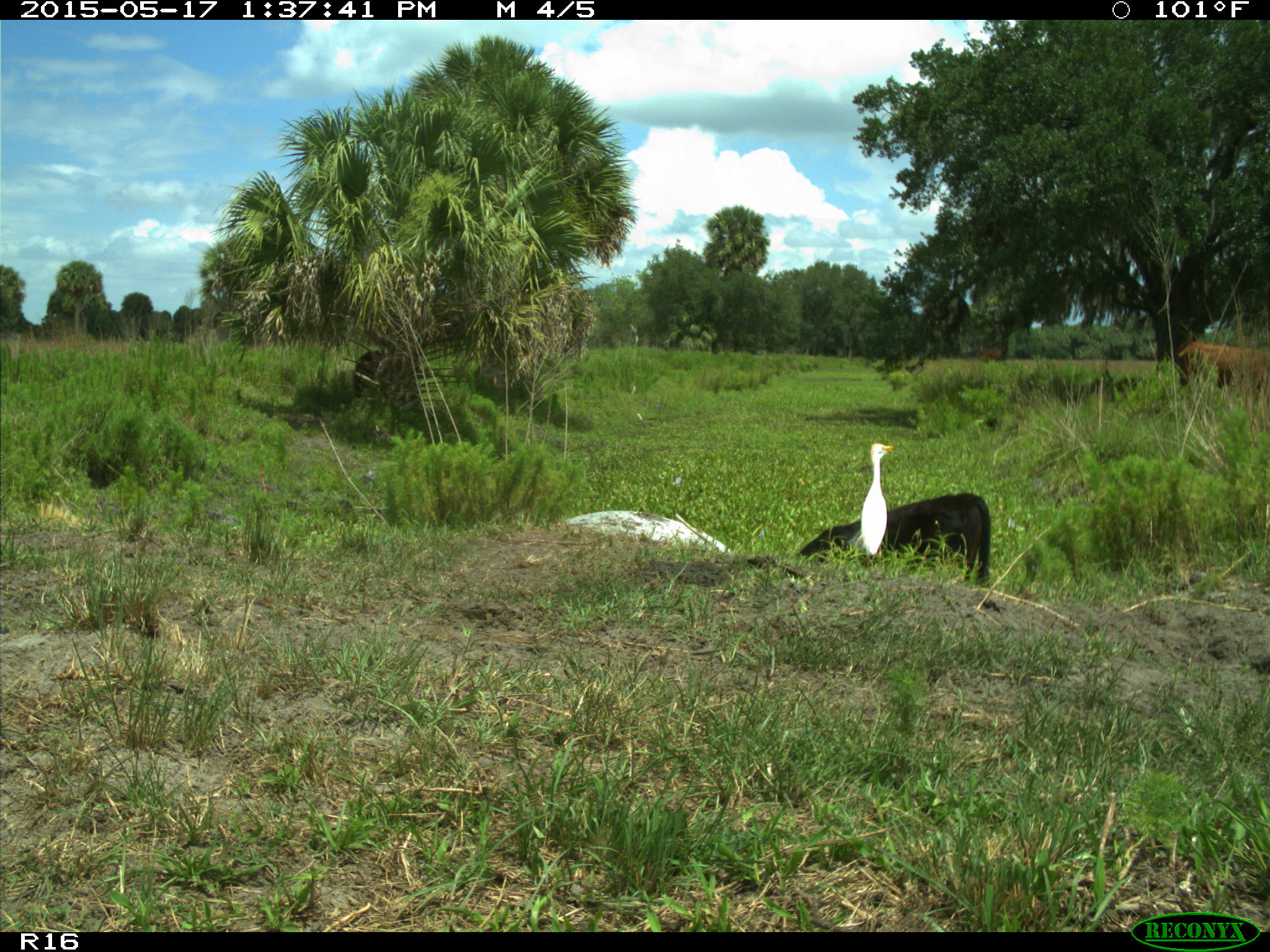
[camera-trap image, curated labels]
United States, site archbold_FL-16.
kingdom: Animalia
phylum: Chordata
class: Mammalia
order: Artiodactyla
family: Bovidae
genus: Bos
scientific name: Bos taurus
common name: domestic cow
Bos taurus (domestic cow).